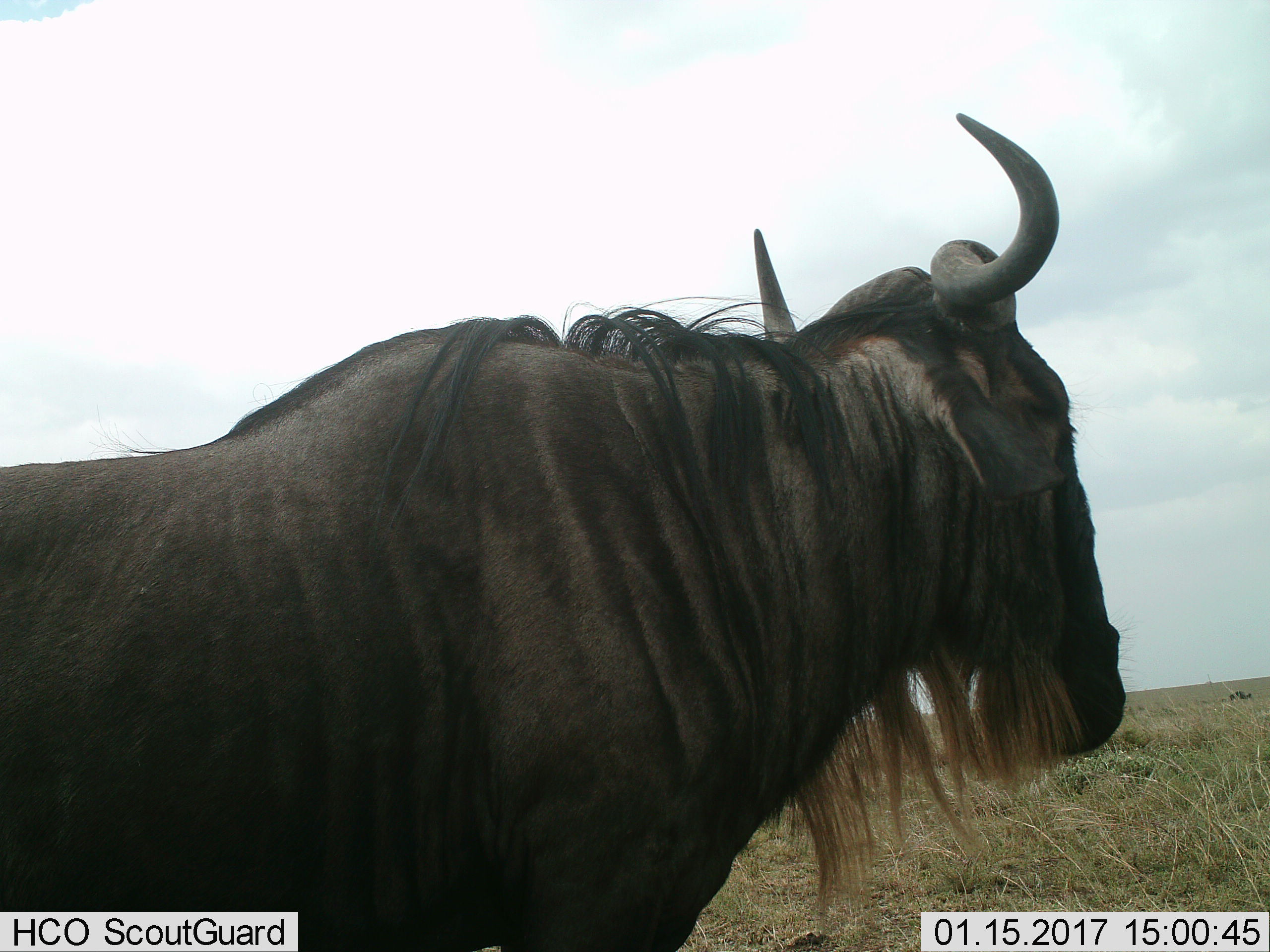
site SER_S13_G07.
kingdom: Animalia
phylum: Chordata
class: Mammalia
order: Artiodactyla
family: Bovidae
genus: Connochaetes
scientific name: Connochaetes taurinus taurinus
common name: blue wildebeest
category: wildebeestblue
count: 1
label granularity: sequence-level